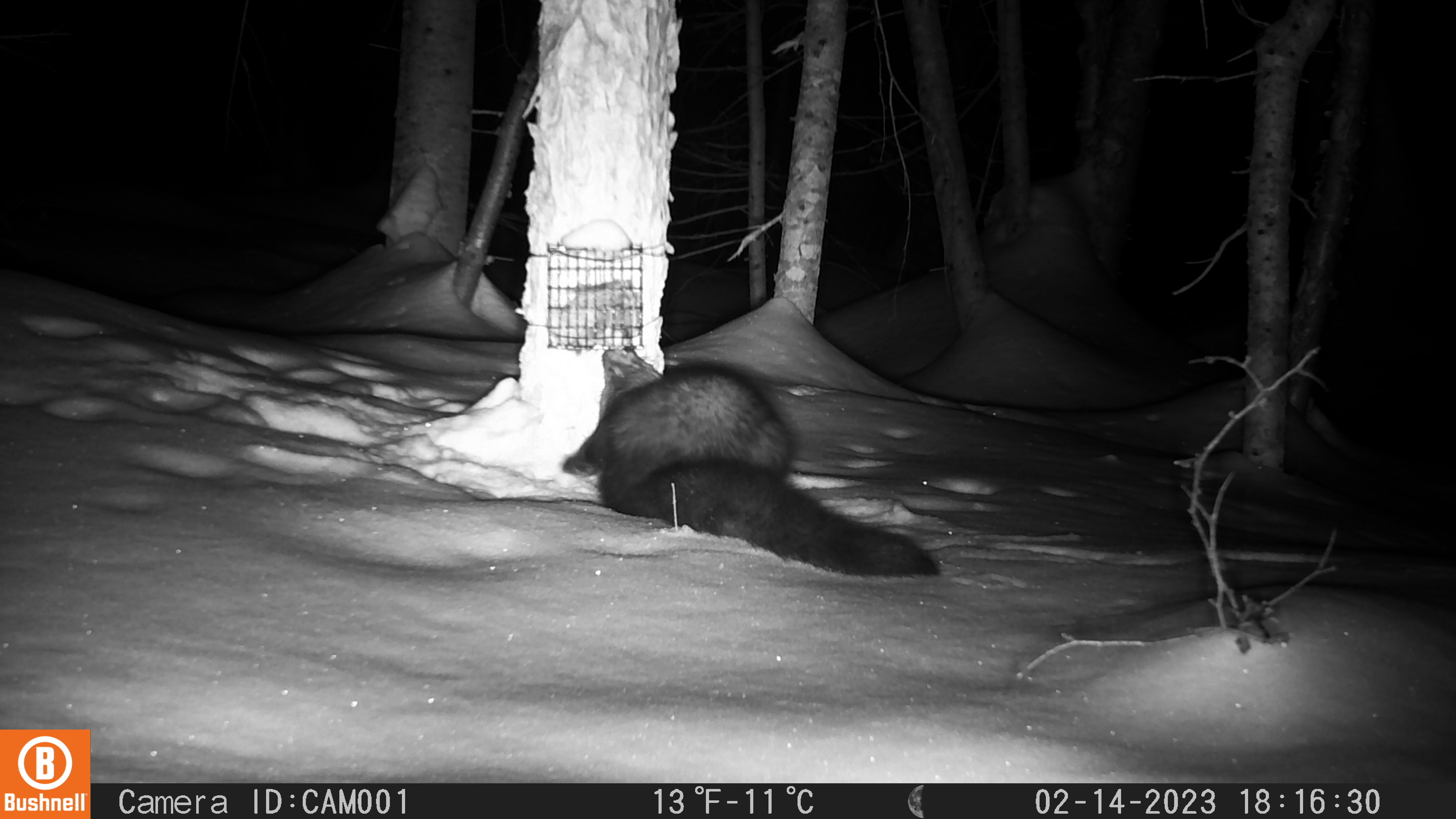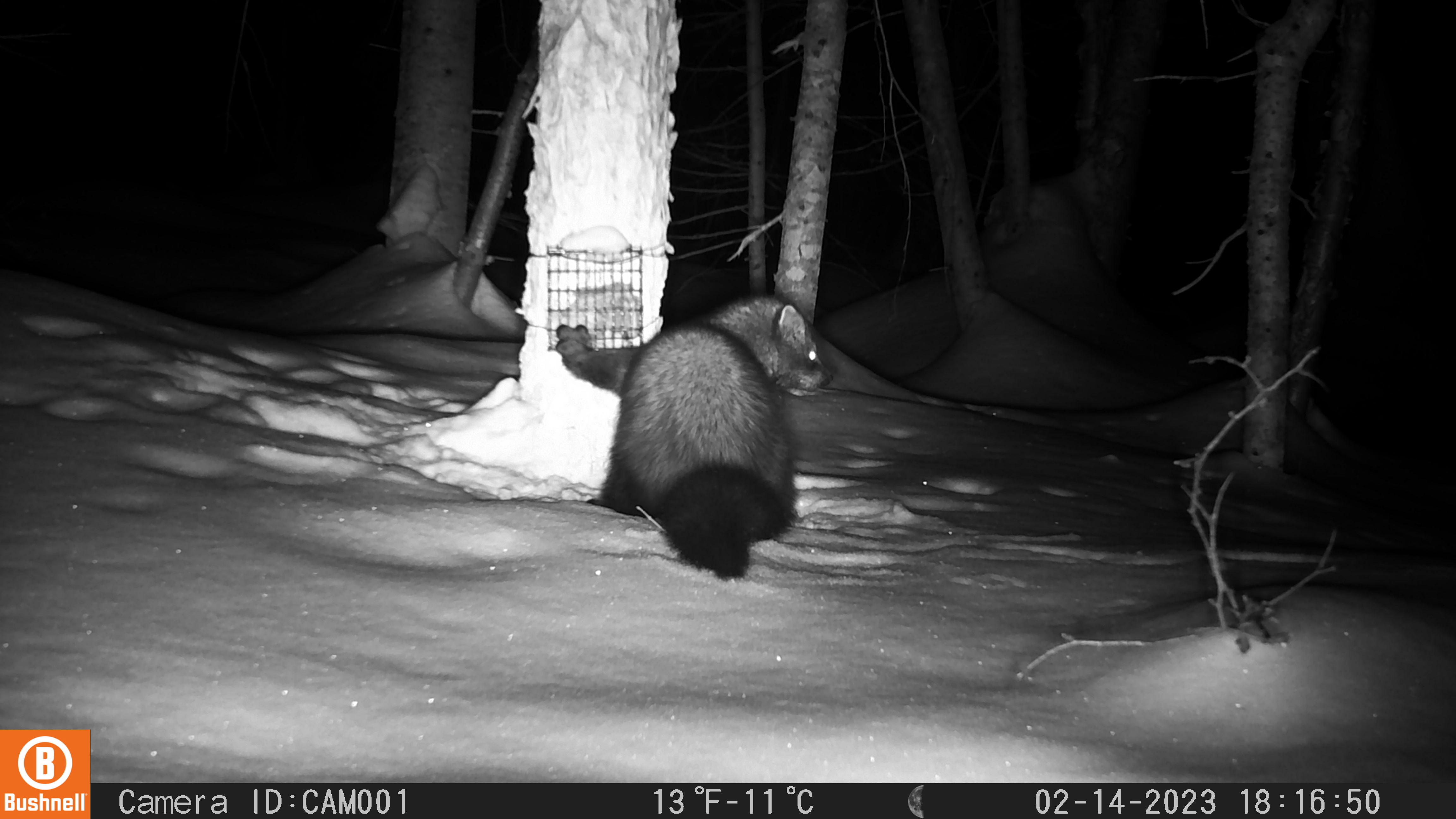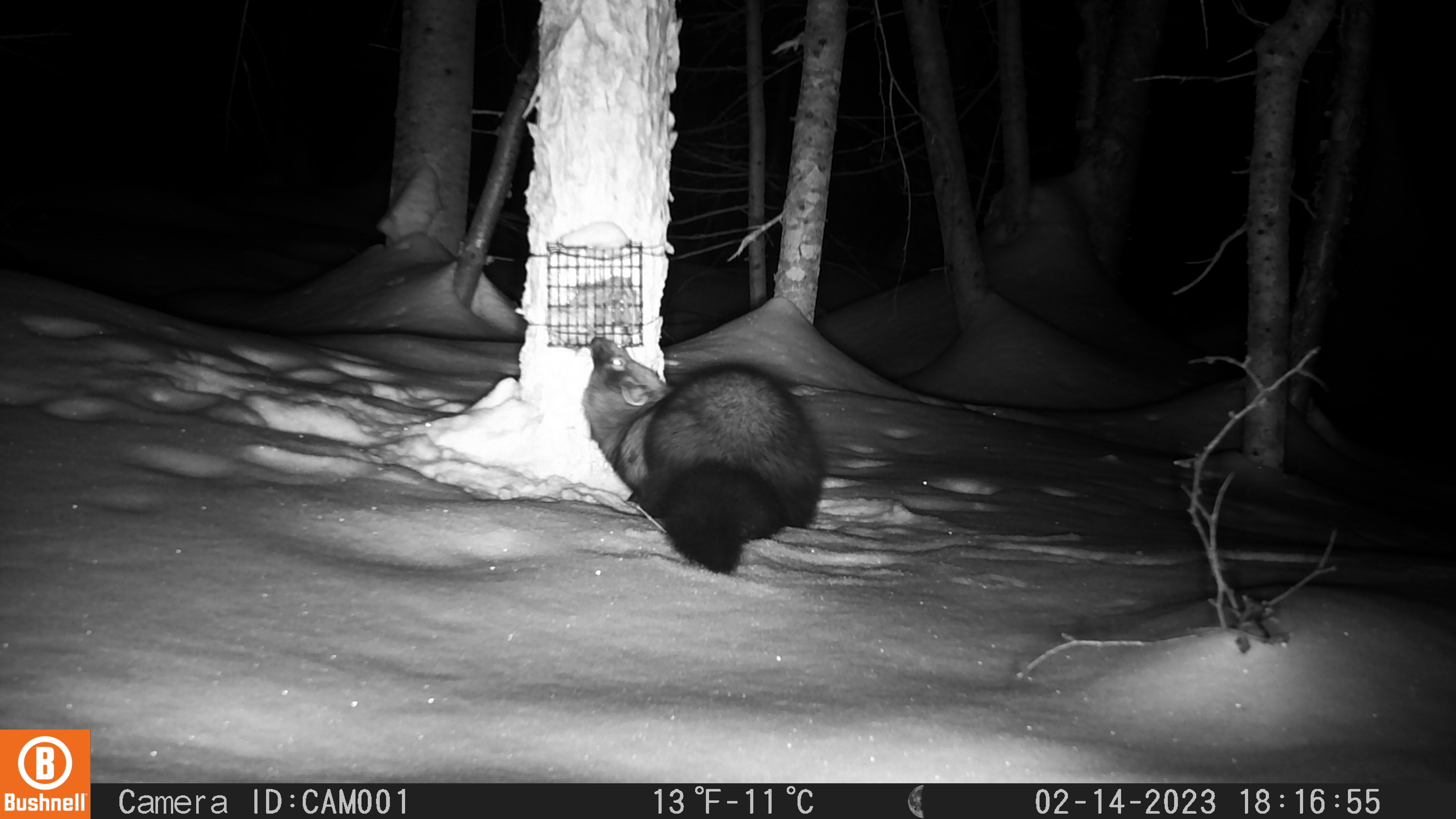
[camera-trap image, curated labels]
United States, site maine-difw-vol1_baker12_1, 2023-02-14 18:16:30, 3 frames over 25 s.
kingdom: Animalia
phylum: Chordata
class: Mammalia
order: Carnivora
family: Mustelidae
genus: Pekania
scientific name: Pekania pennanti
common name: fisher